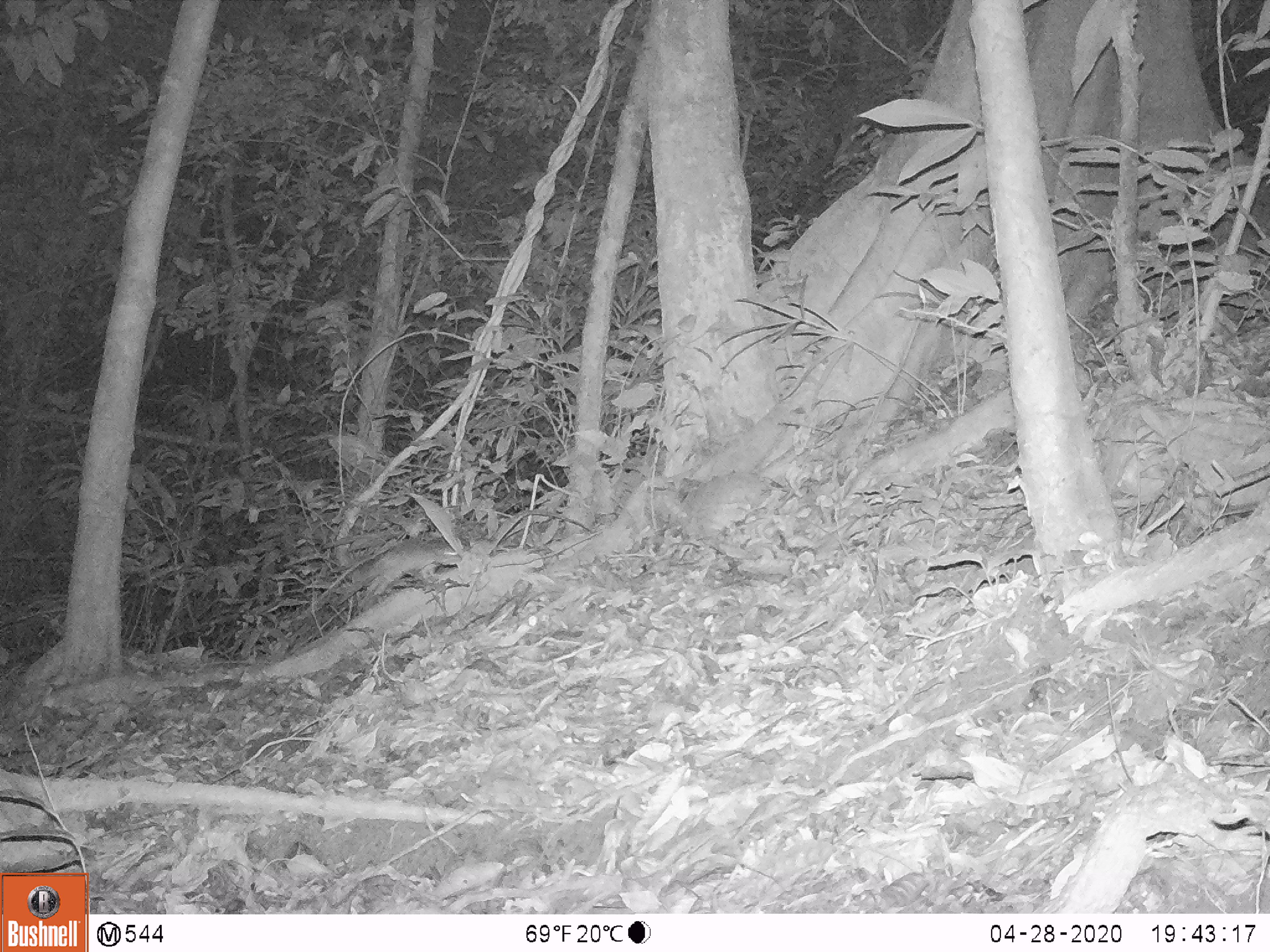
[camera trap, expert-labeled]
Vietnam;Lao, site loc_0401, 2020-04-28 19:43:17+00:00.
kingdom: Animalia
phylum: Chordata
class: Mammalia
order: Rodentia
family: Muridae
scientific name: Muridae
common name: old-world mice and rats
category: unidentified murid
Unidentified murid (old-world mice and rats) (Muridae). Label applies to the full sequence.